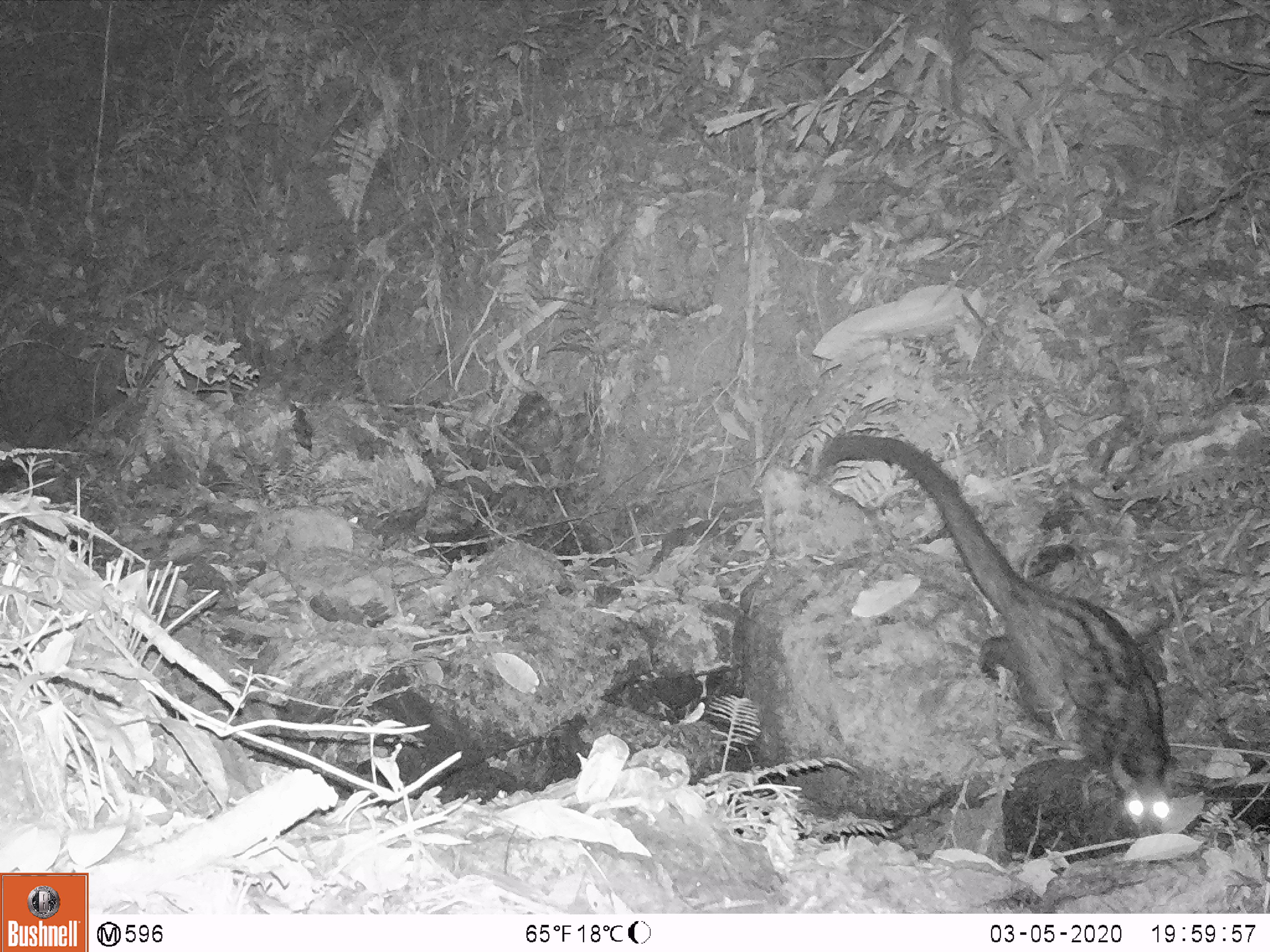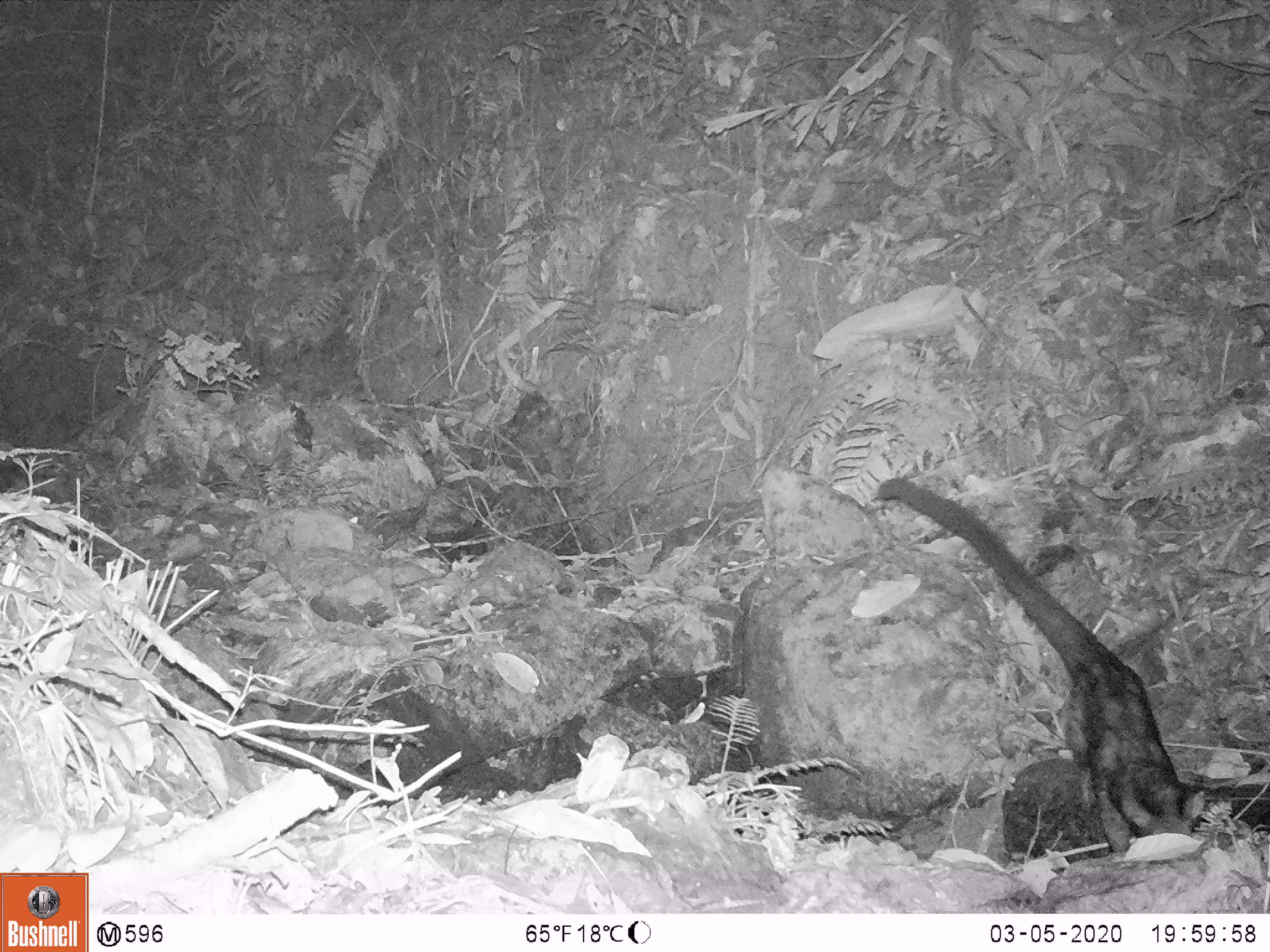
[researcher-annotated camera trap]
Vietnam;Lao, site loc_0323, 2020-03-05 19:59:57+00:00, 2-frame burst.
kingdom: Animalia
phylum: Chordata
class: Mammalia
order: Carnivora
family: Viverridae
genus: Paradoxurus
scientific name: Paradoxurus hermaphroditus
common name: common palm civet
Common palm civet (Paradoxurus hermaphroditus). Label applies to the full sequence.